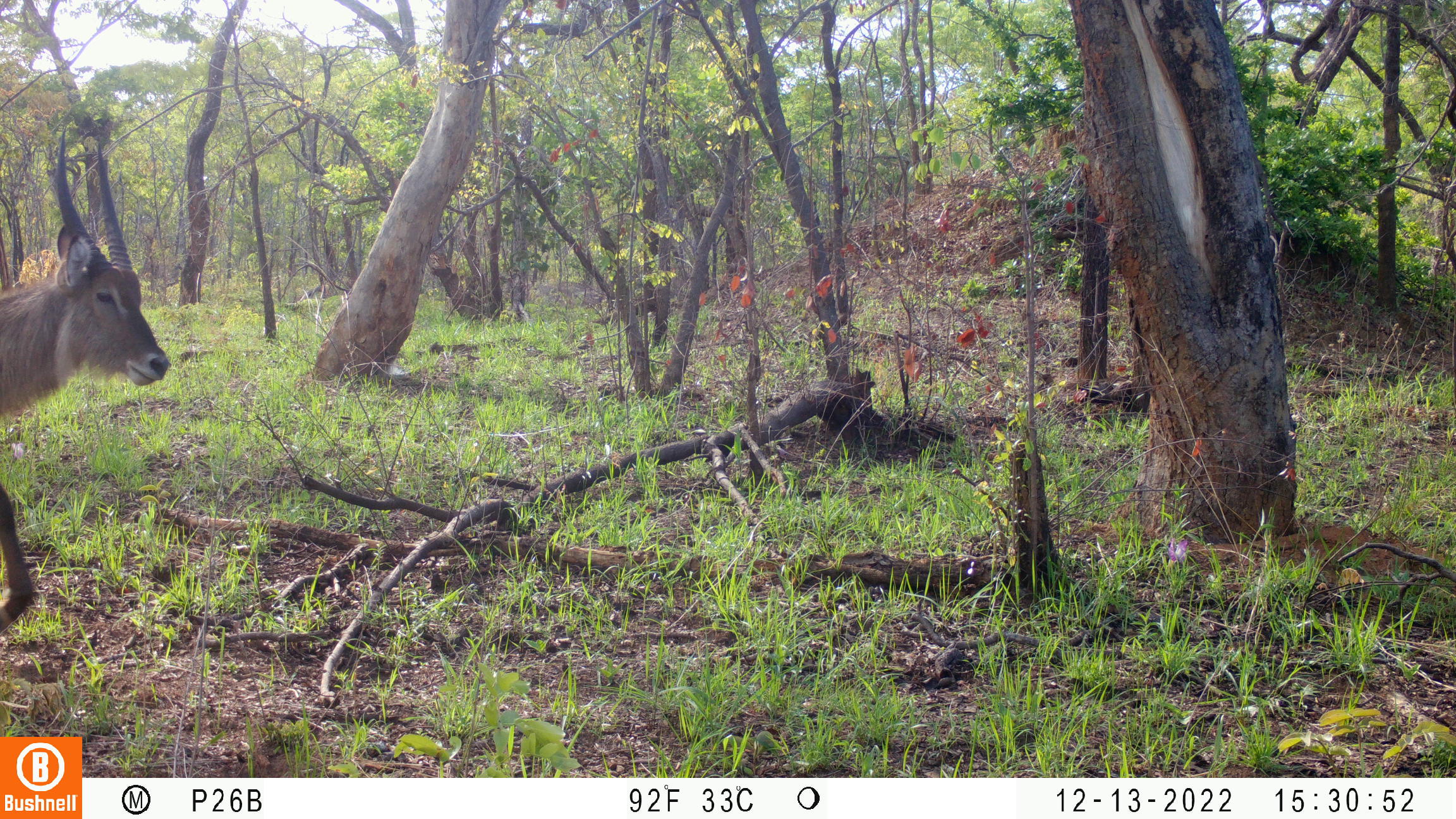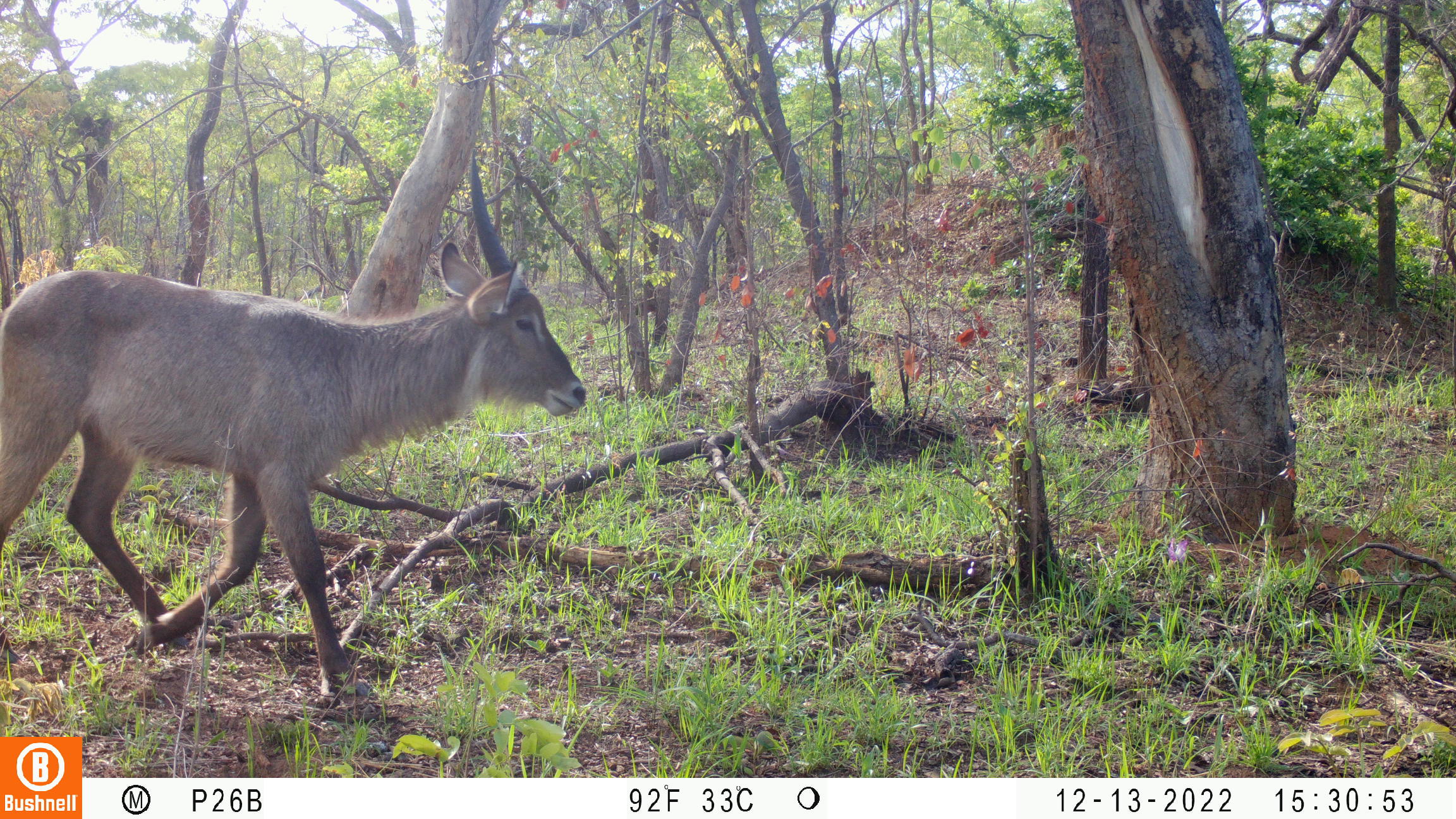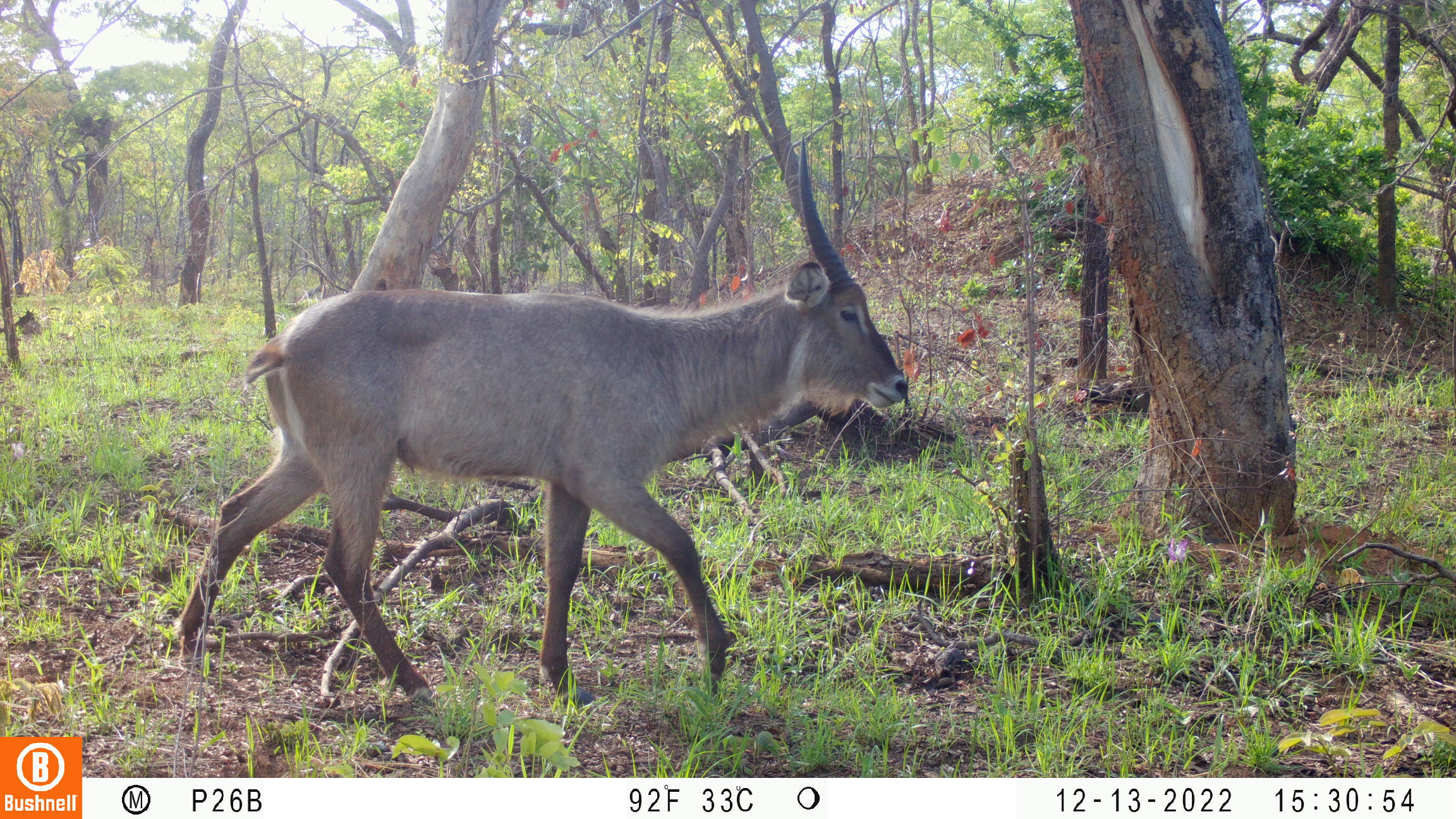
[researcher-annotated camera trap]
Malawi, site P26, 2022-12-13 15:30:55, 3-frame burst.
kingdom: Animalia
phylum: Chordata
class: Mammalia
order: Artiodactyla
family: Bovidae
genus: Kobus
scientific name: Kobus ellipsiprymnus ellipsiprymnus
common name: common waterbuck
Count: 1.